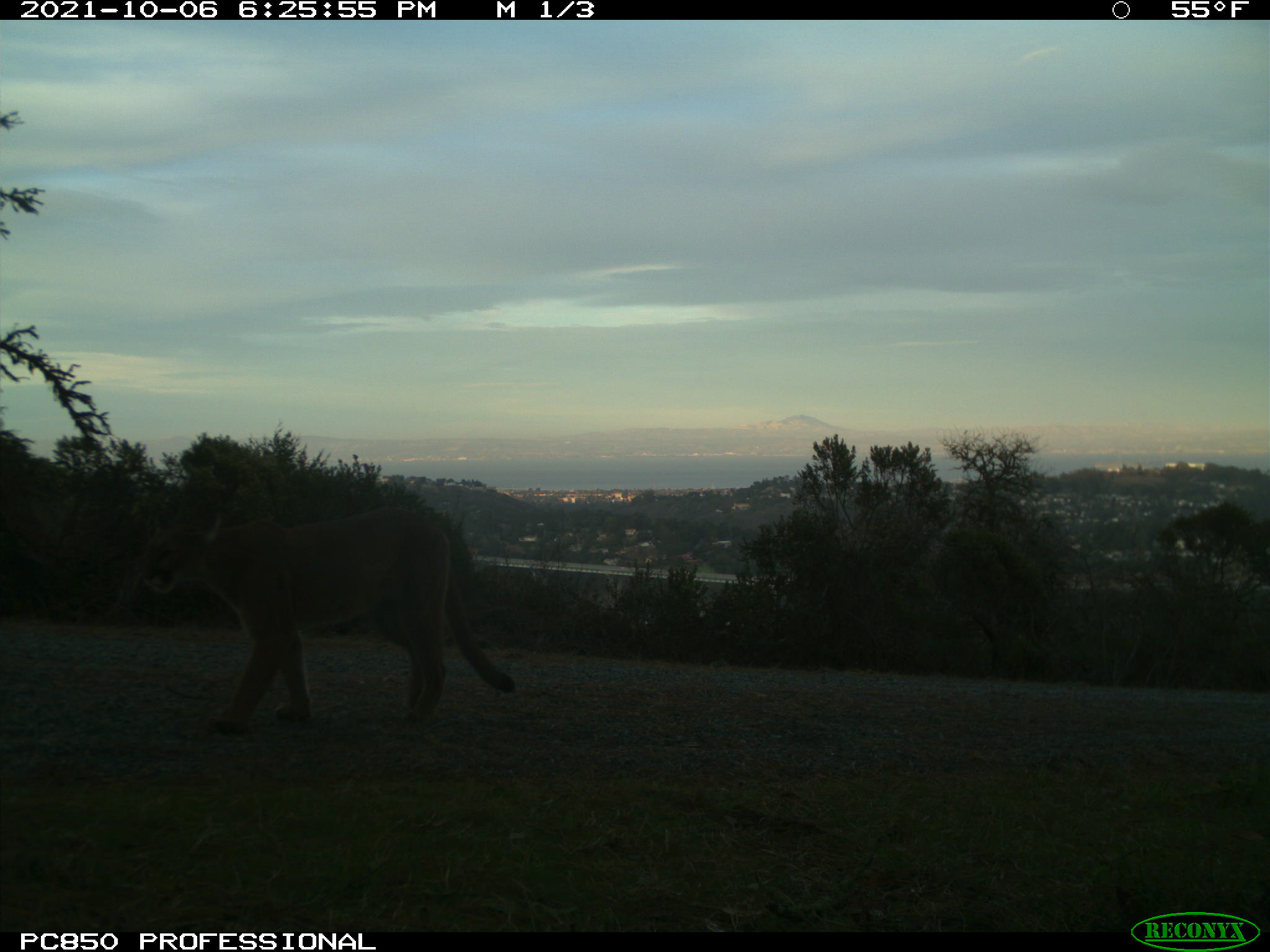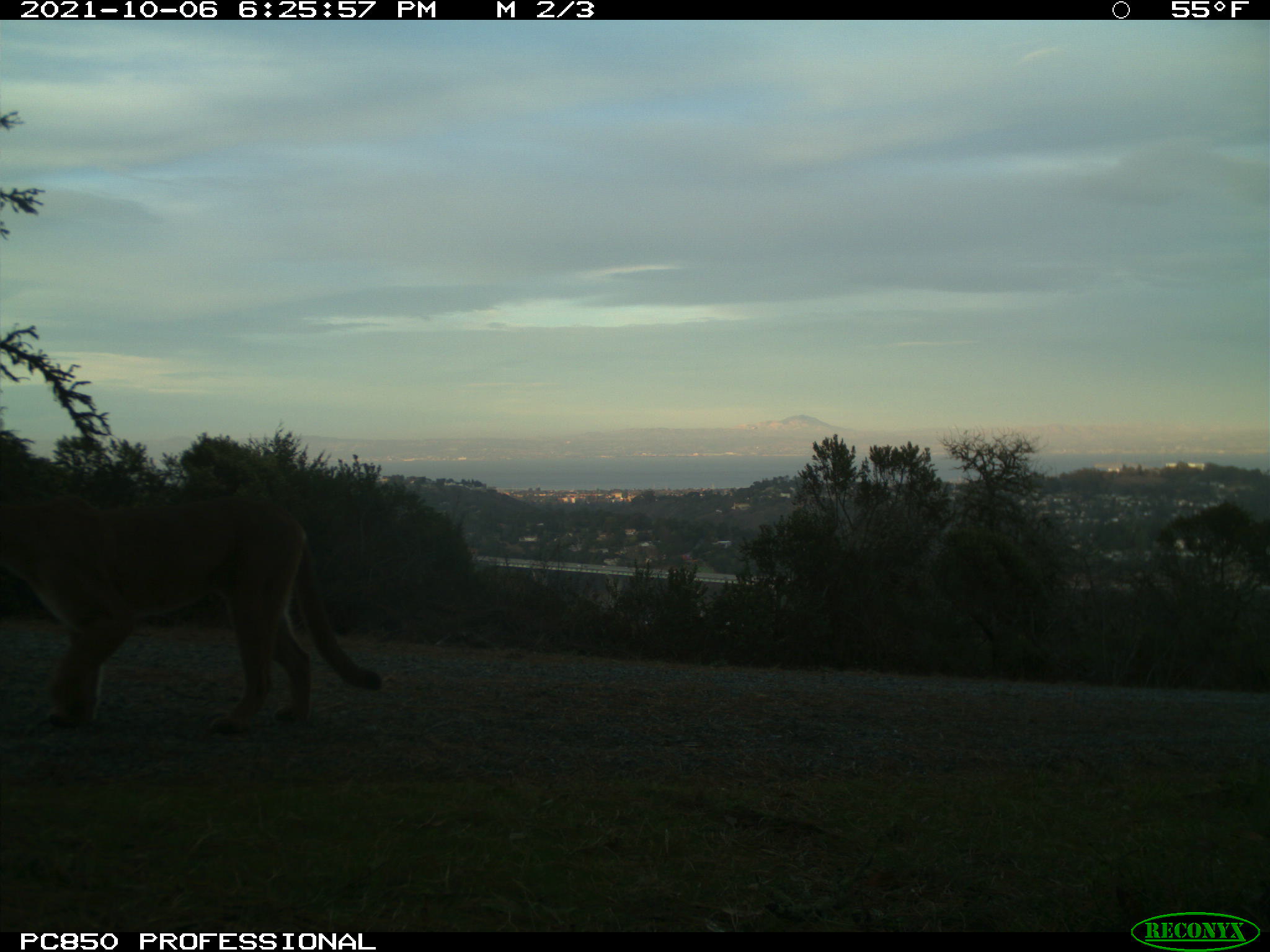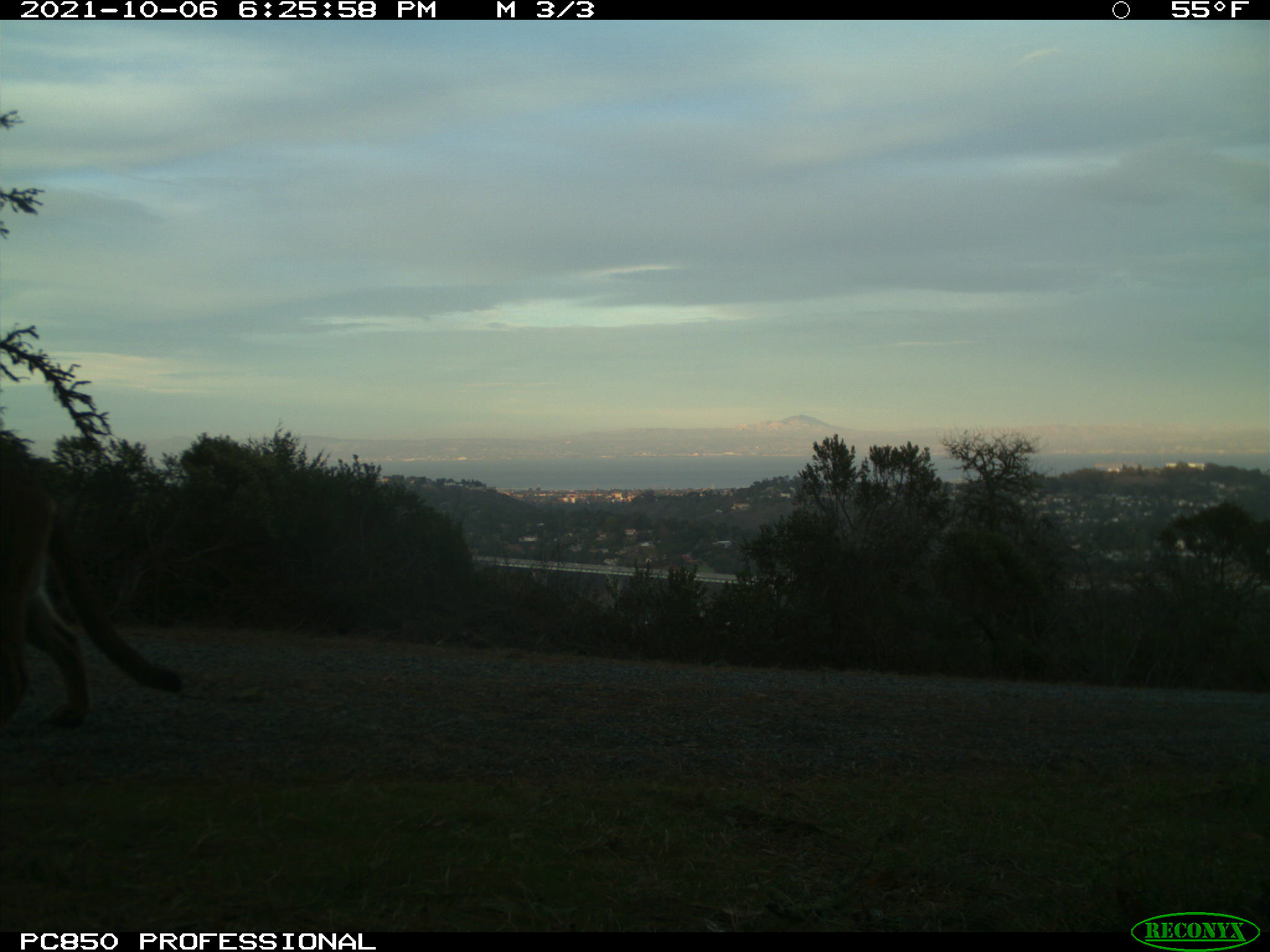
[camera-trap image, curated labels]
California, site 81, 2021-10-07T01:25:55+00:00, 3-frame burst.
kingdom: Animalia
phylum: Chordata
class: Mammalia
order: Carnivora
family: Felidae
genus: Puma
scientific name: Puma concolor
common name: puma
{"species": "puma (Puma concolor)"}